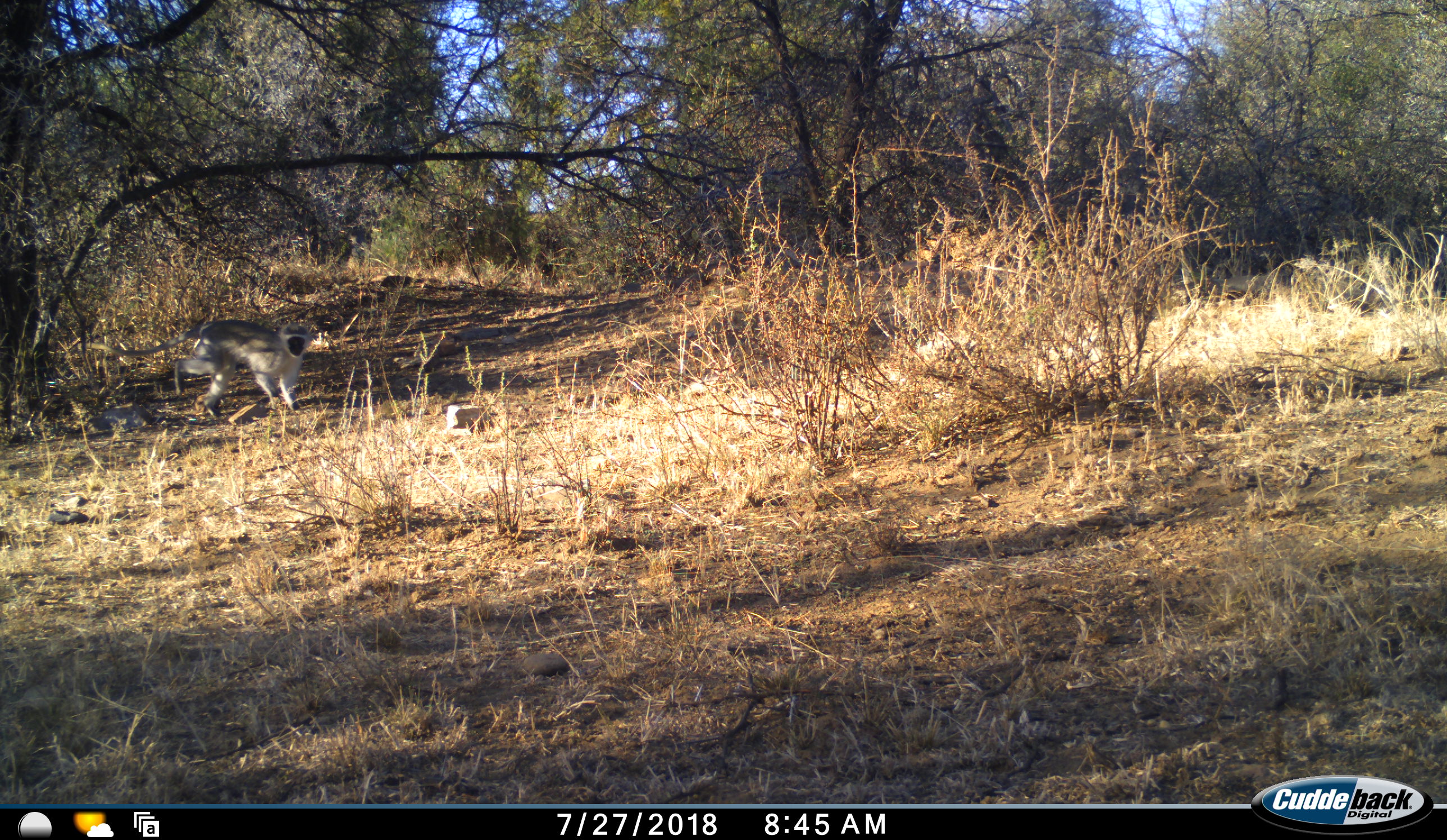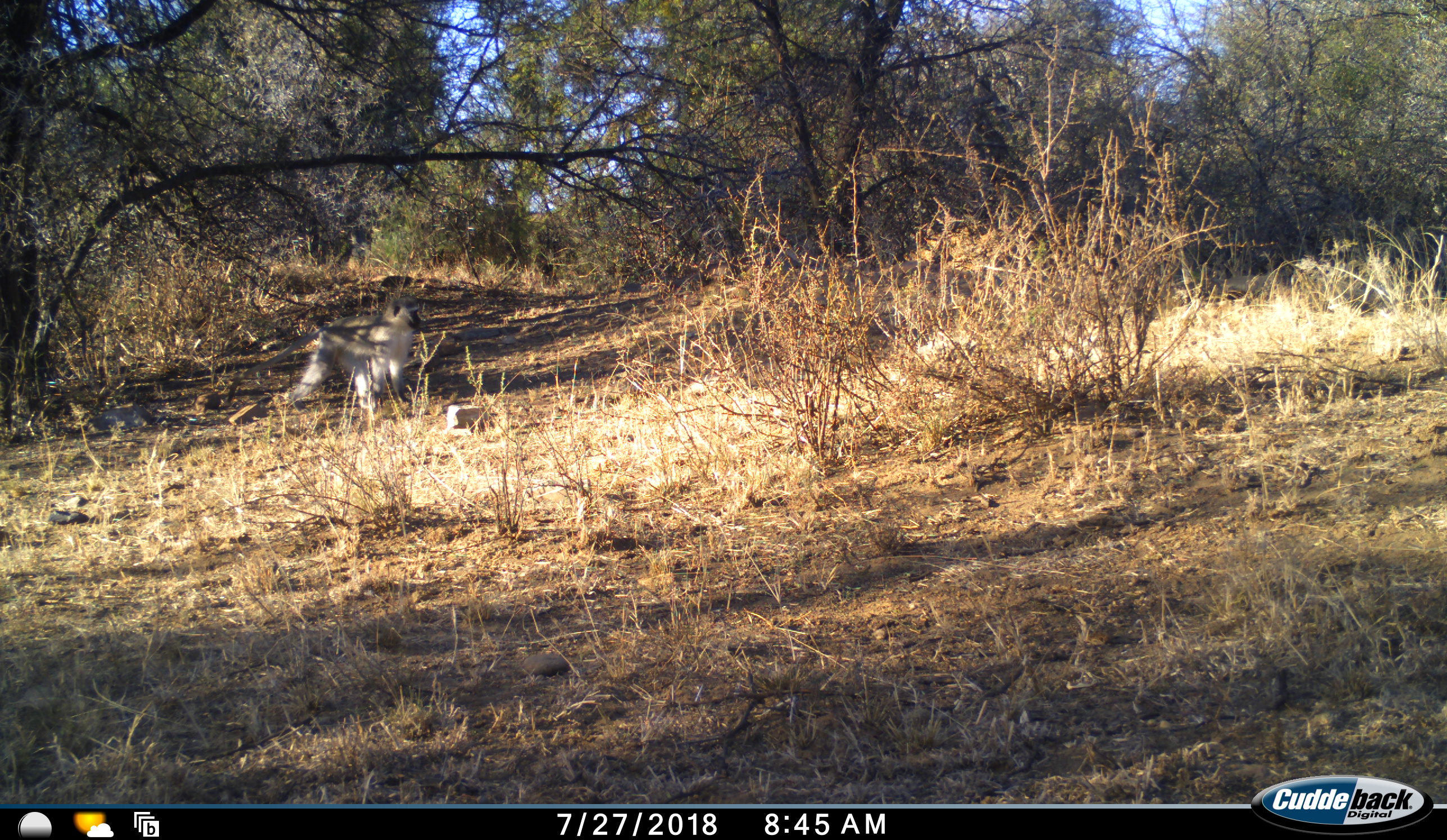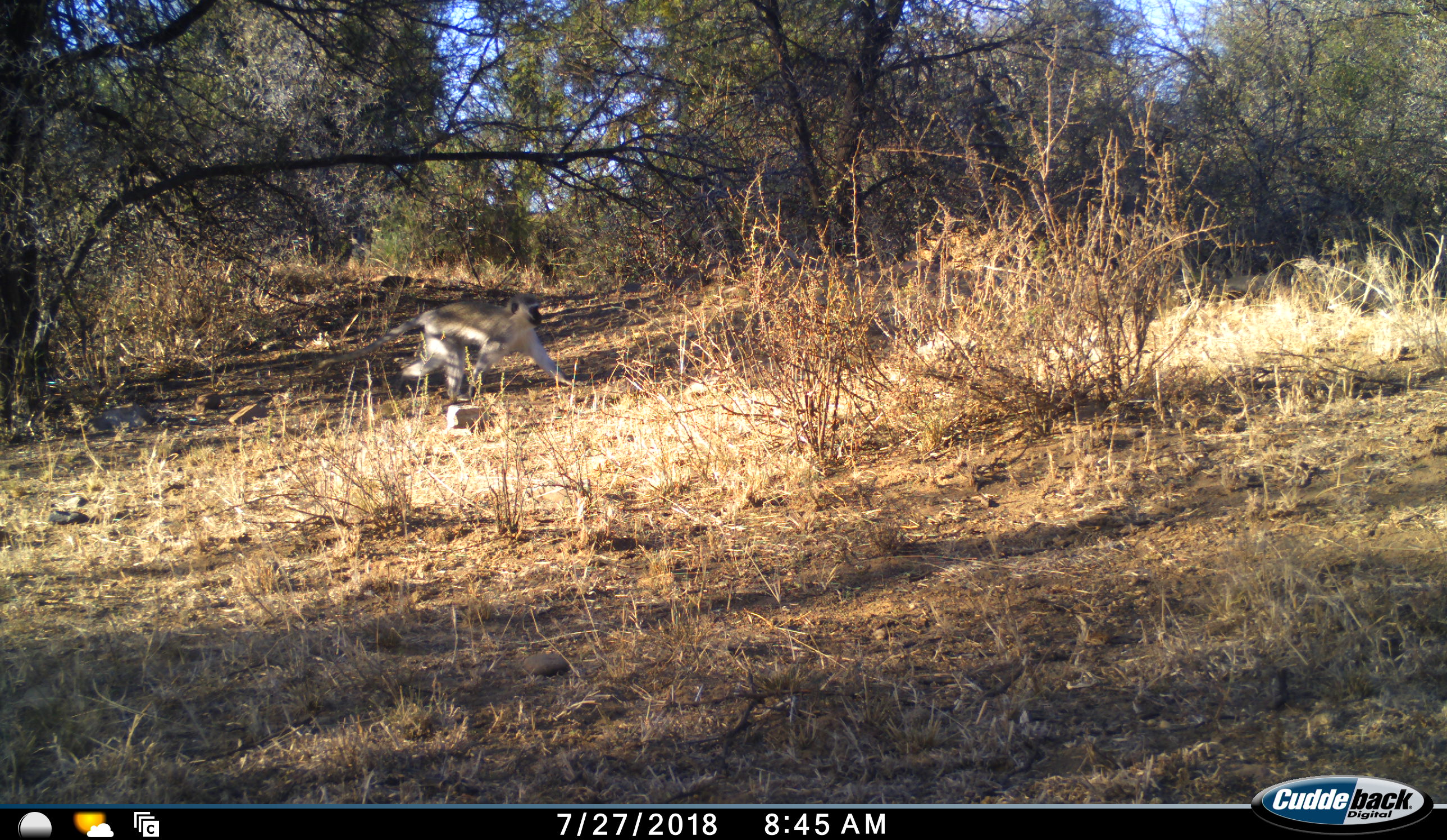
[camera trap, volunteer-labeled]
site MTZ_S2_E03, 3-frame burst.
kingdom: Animalia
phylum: Chordata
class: Mammalia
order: Primates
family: Cercopithecidae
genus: Chlorocebus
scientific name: Chlorocebus pygerythrus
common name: vervet monkey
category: monkeyvervet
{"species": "monkeyvervet (vervet monkey) (Chlorocebus pygerythrus)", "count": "1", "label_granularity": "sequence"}